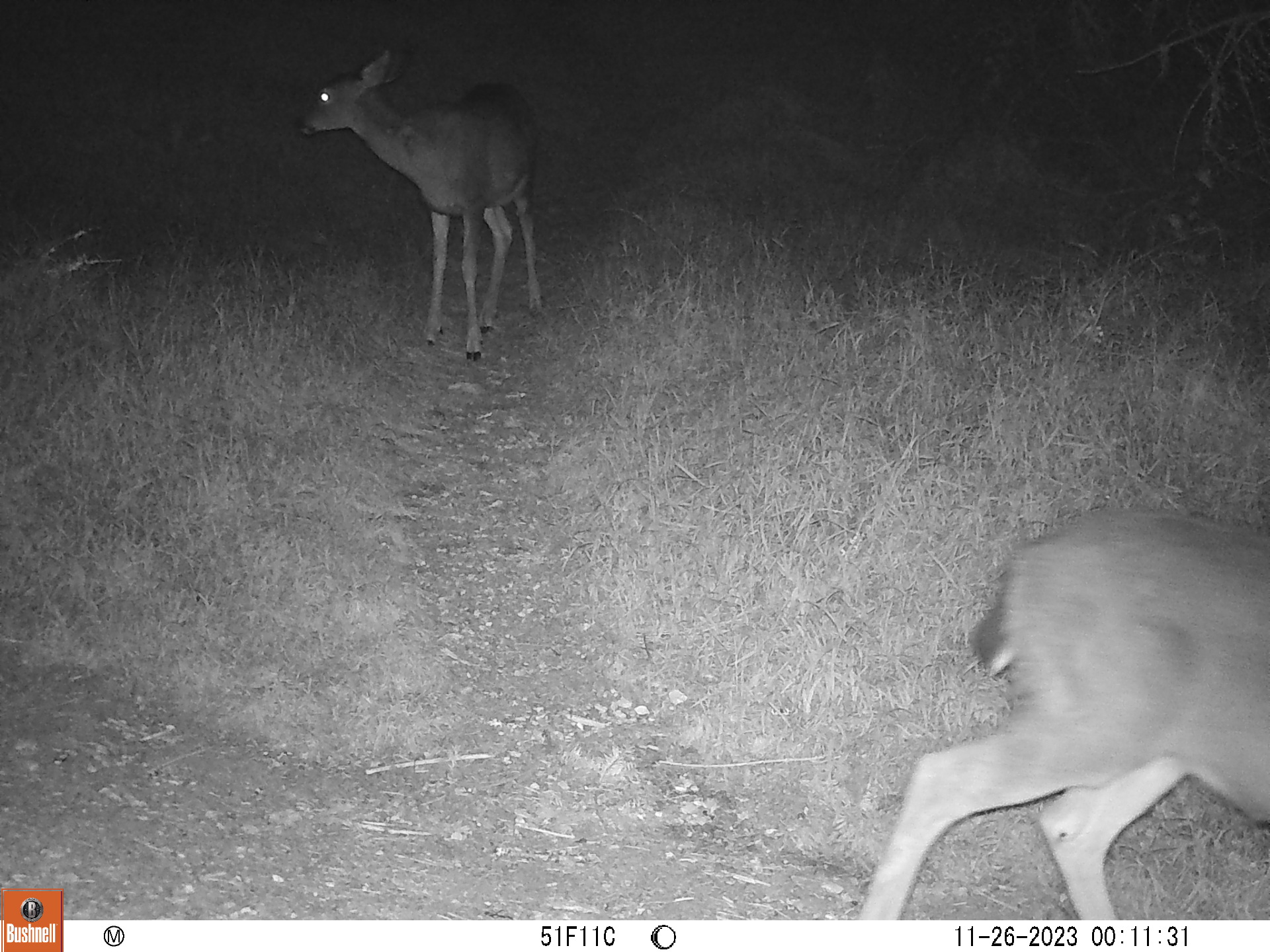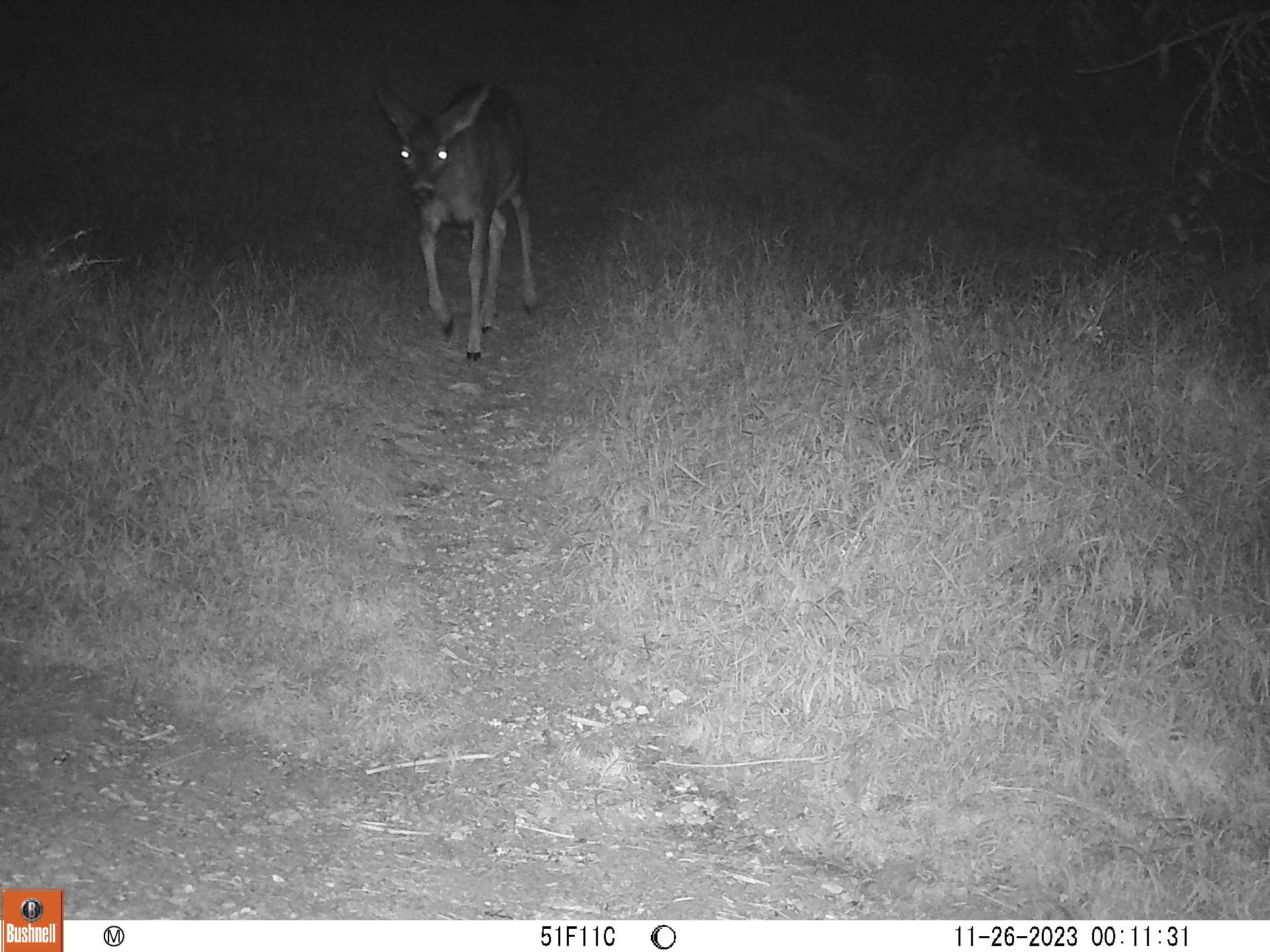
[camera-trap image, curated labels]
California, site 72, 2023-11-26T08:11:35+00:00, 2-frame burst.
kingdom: Animalia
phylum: Chordata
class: Mammalia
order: Artiodactyla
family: Cervidae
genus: Odocoileus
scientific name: Odocoileus hemionus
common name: mule deer